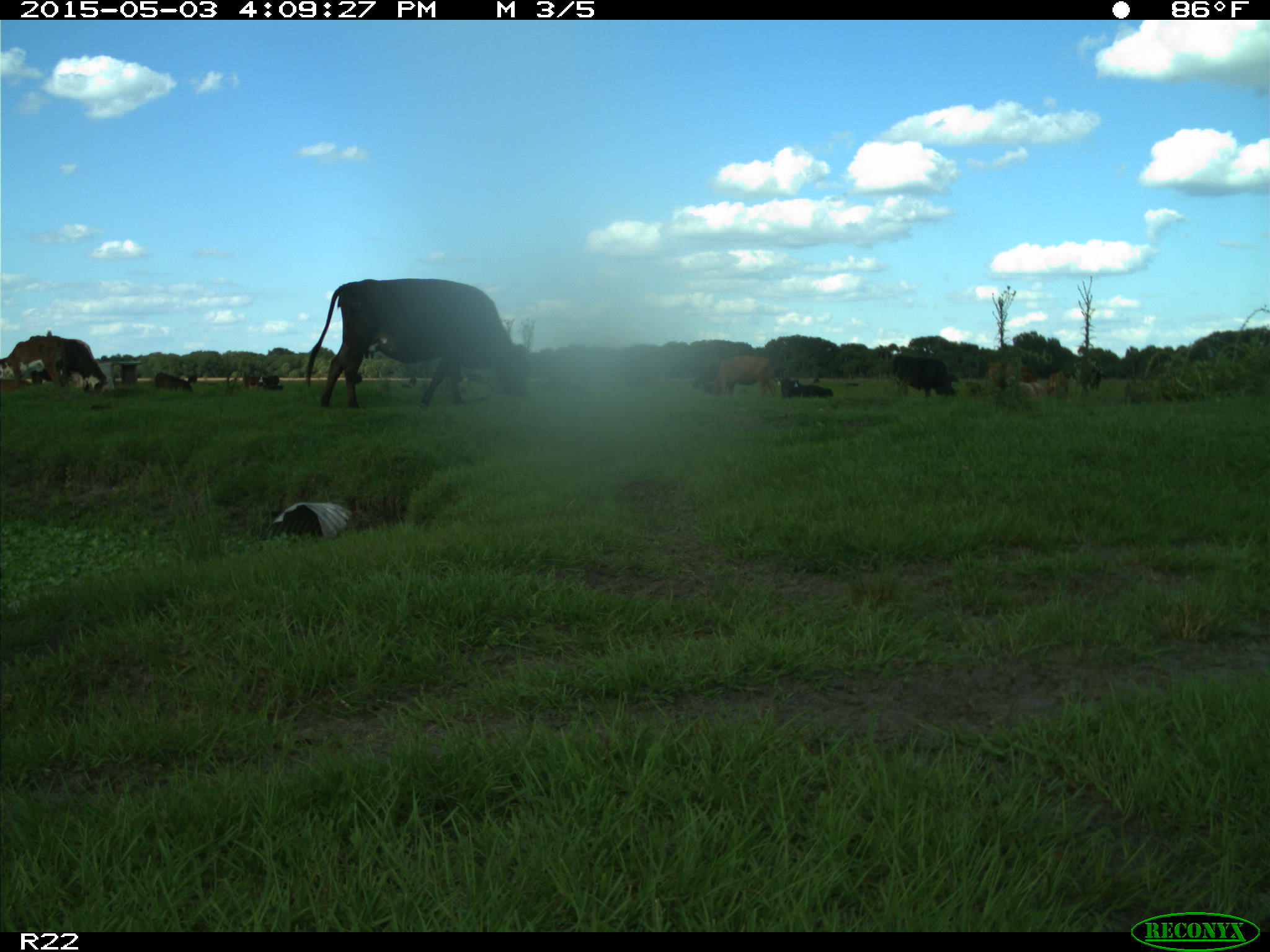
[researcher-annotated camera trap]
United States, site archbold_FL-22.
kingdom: Animalia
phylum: Chordata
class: Mammalia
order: Artiodactyla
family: Bovidae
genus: Bos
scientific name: Bos taurus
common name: domestic cow